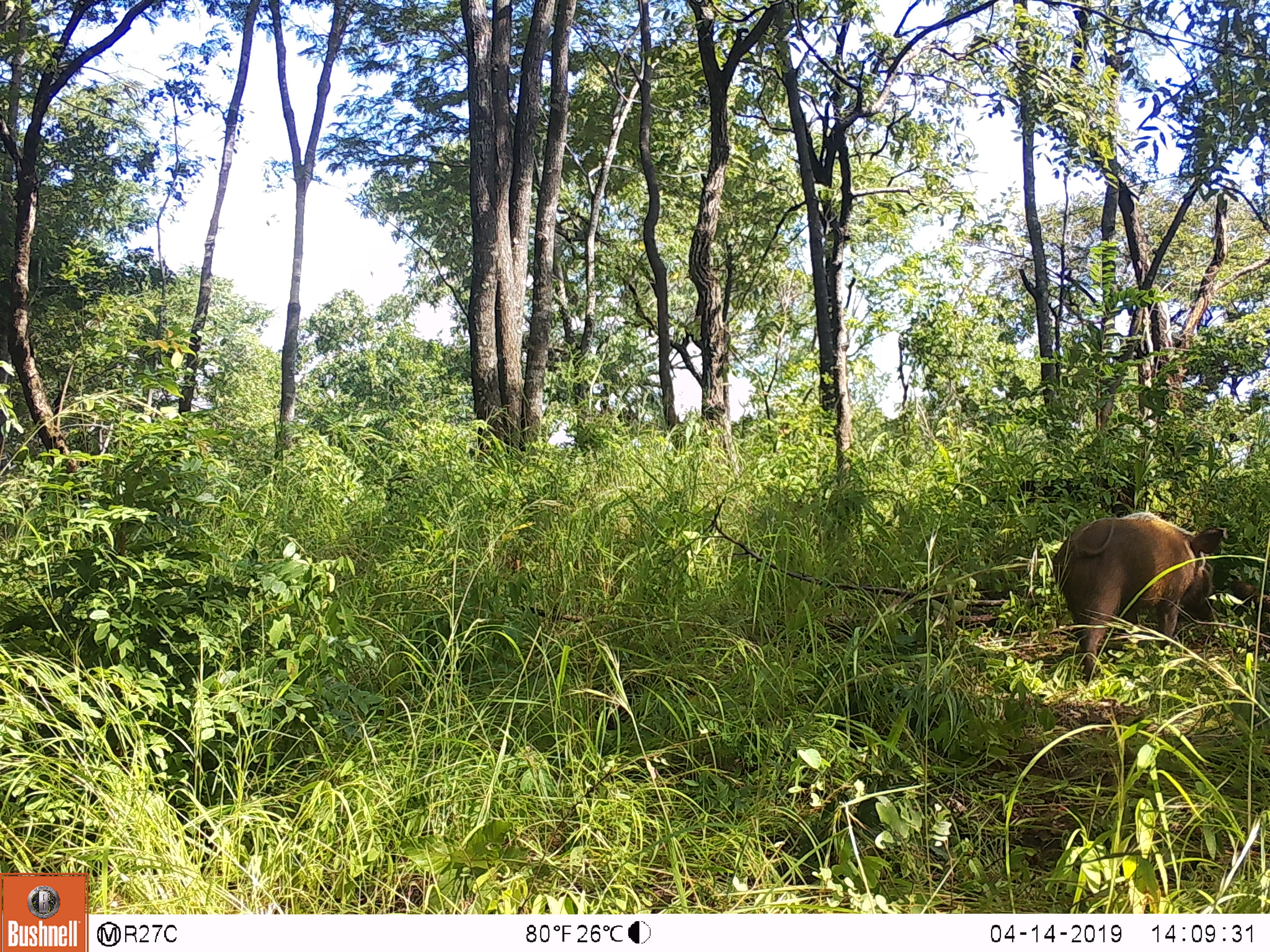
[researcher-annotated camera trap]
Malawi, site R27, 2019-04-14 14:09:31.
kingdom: Animalia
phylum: Chordata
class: Mammalia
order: Artiodactyla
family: Suidae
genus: Potamochoerus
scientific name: Potamochoerus larvatus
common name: bushpig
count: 1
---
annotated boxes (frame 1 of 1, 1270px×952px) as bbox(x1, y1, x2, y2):
bushpig: bbox(1039, 485, 1233, 697)